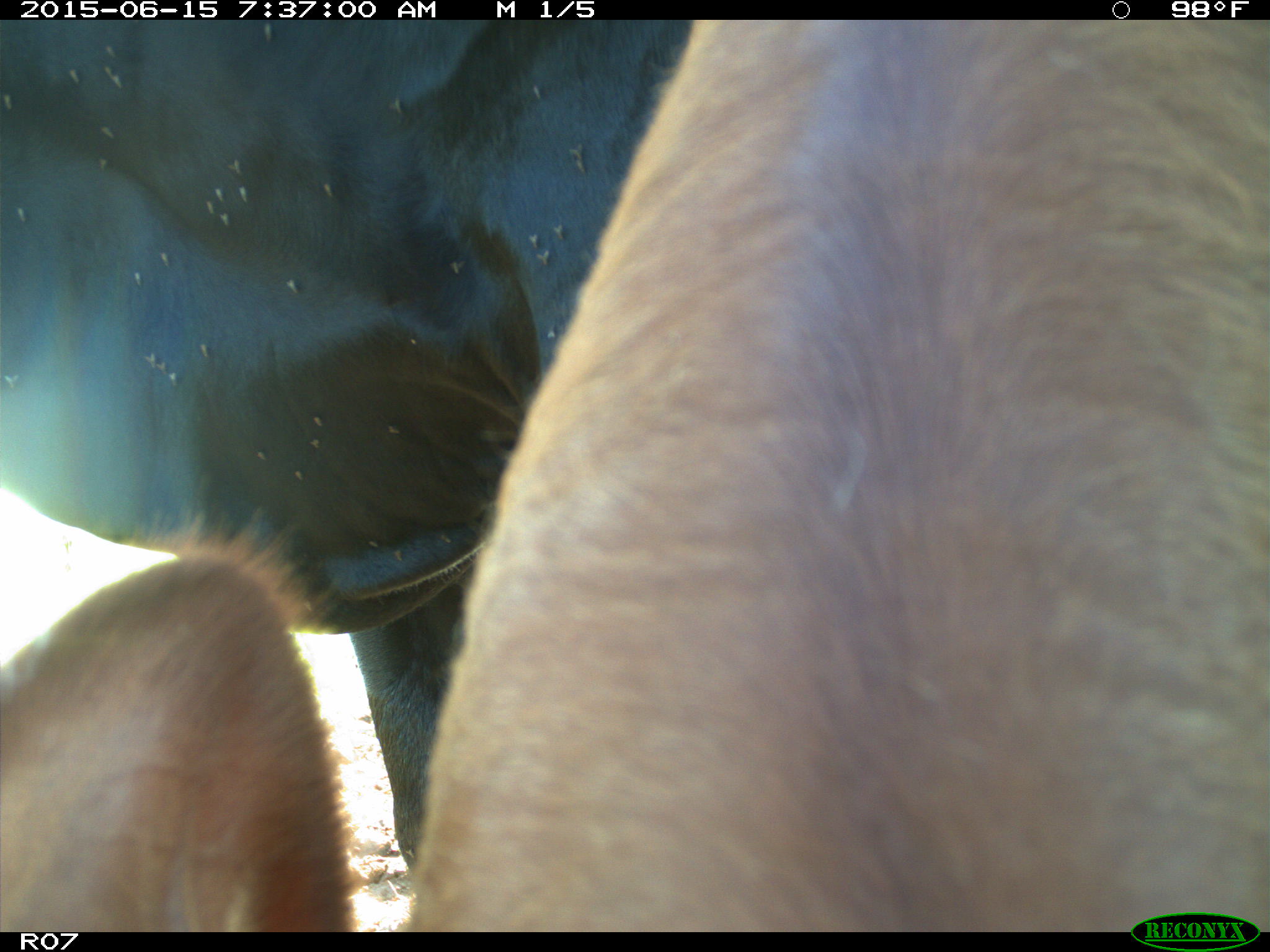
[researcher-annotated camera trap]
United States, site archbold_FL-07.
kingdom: Animalia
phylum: Chordata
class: Mammalia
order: Artiodactyla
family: Bovidae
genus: Bos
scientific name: Bos taurus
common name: domestic cow